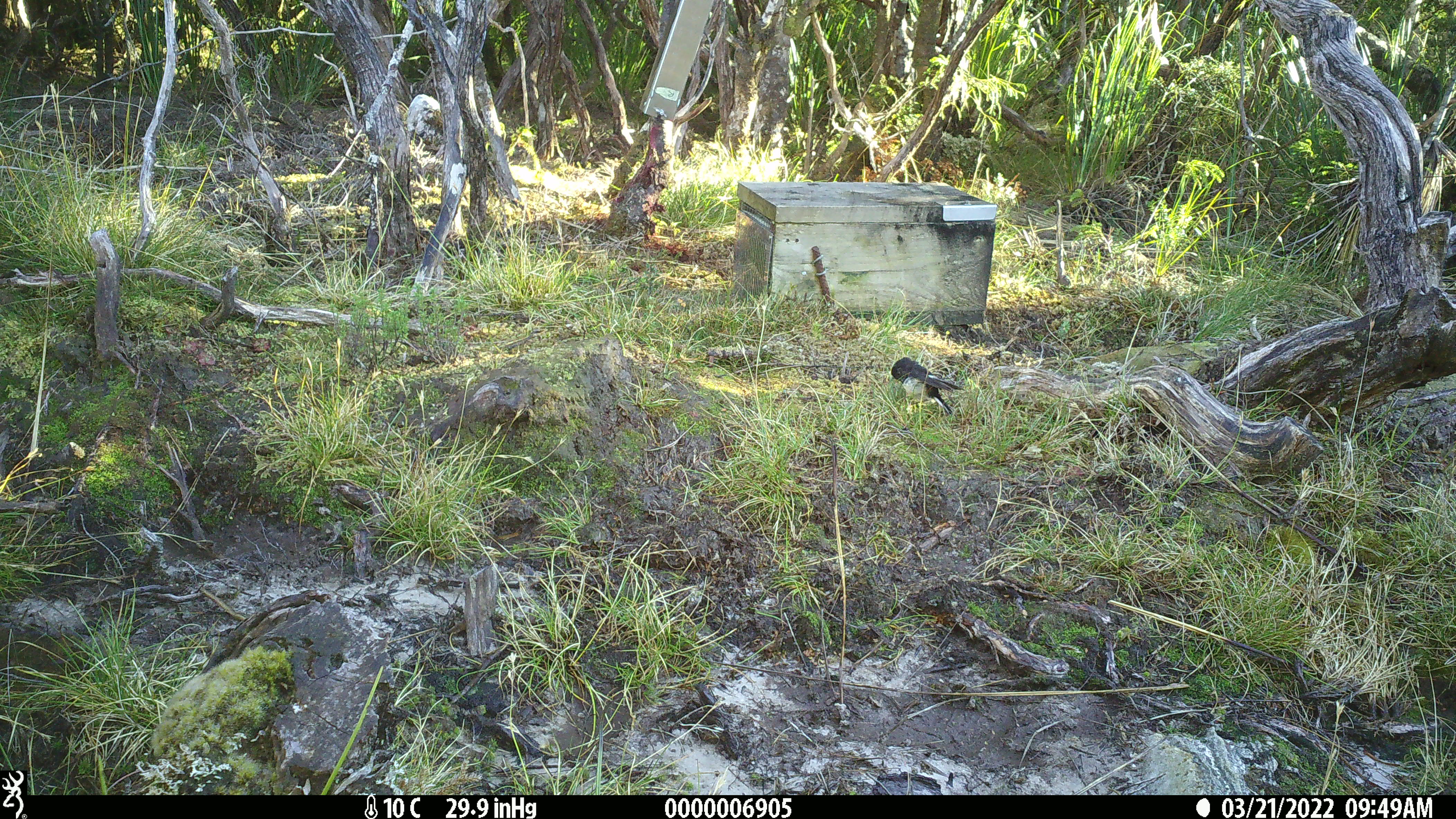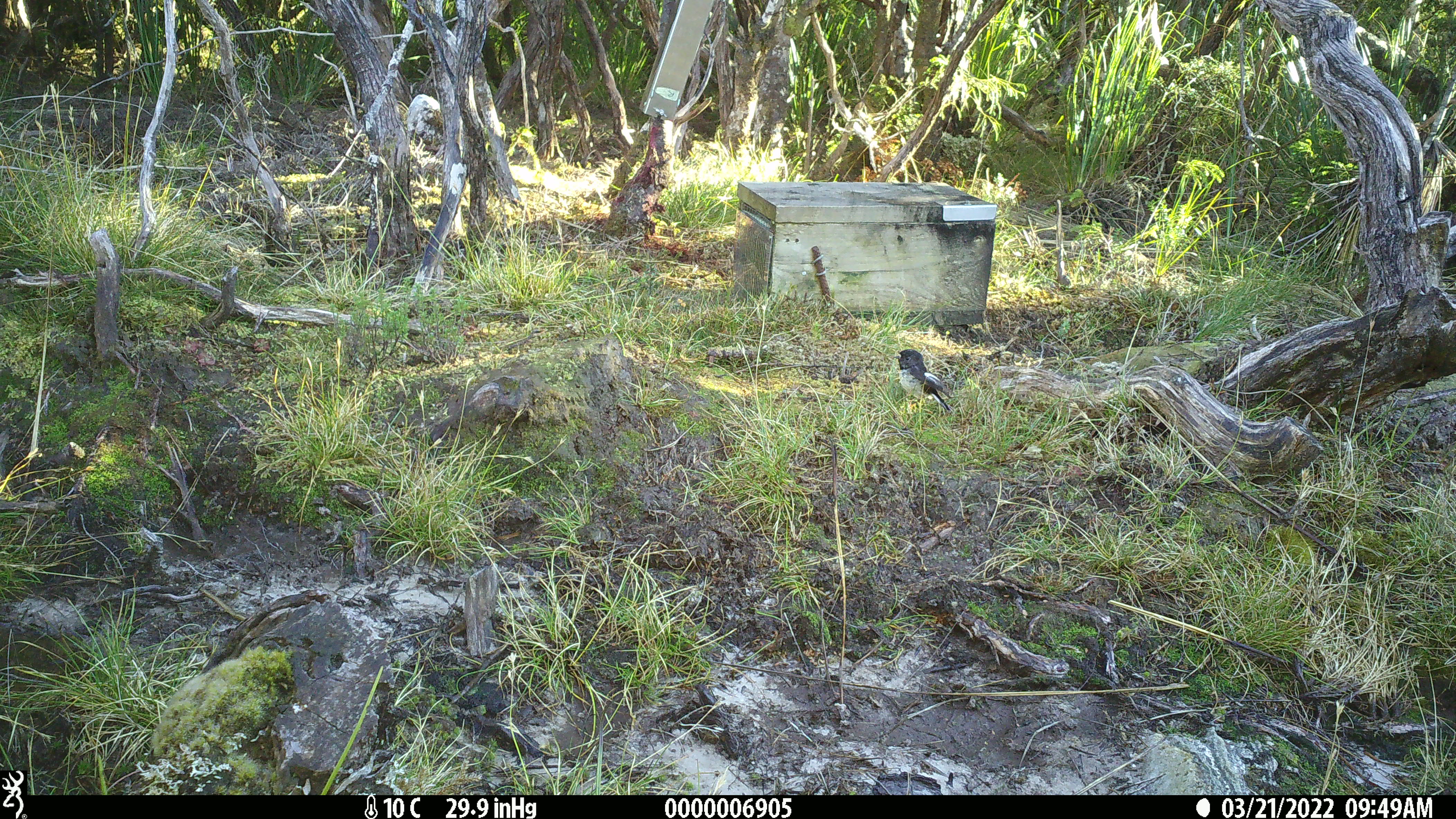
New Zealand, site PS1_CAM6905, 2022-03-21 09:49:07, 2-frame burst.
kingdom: Animalia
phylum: Chordata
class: Aves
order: Passeriformes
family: Petroicidae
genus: Petroica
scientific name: Petroica macrocephala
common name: tomtit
Tomtit (Petroica macrocephala).